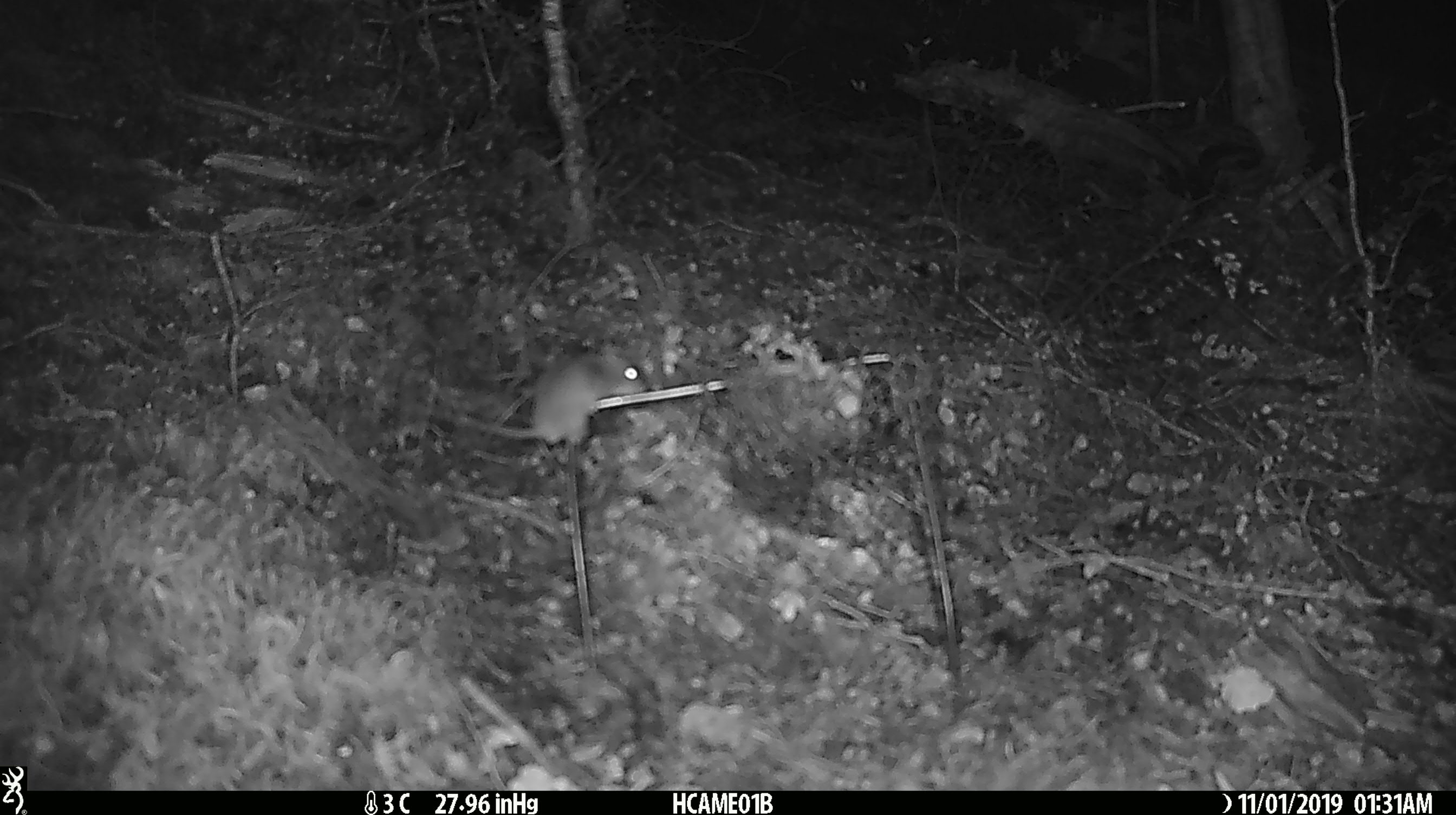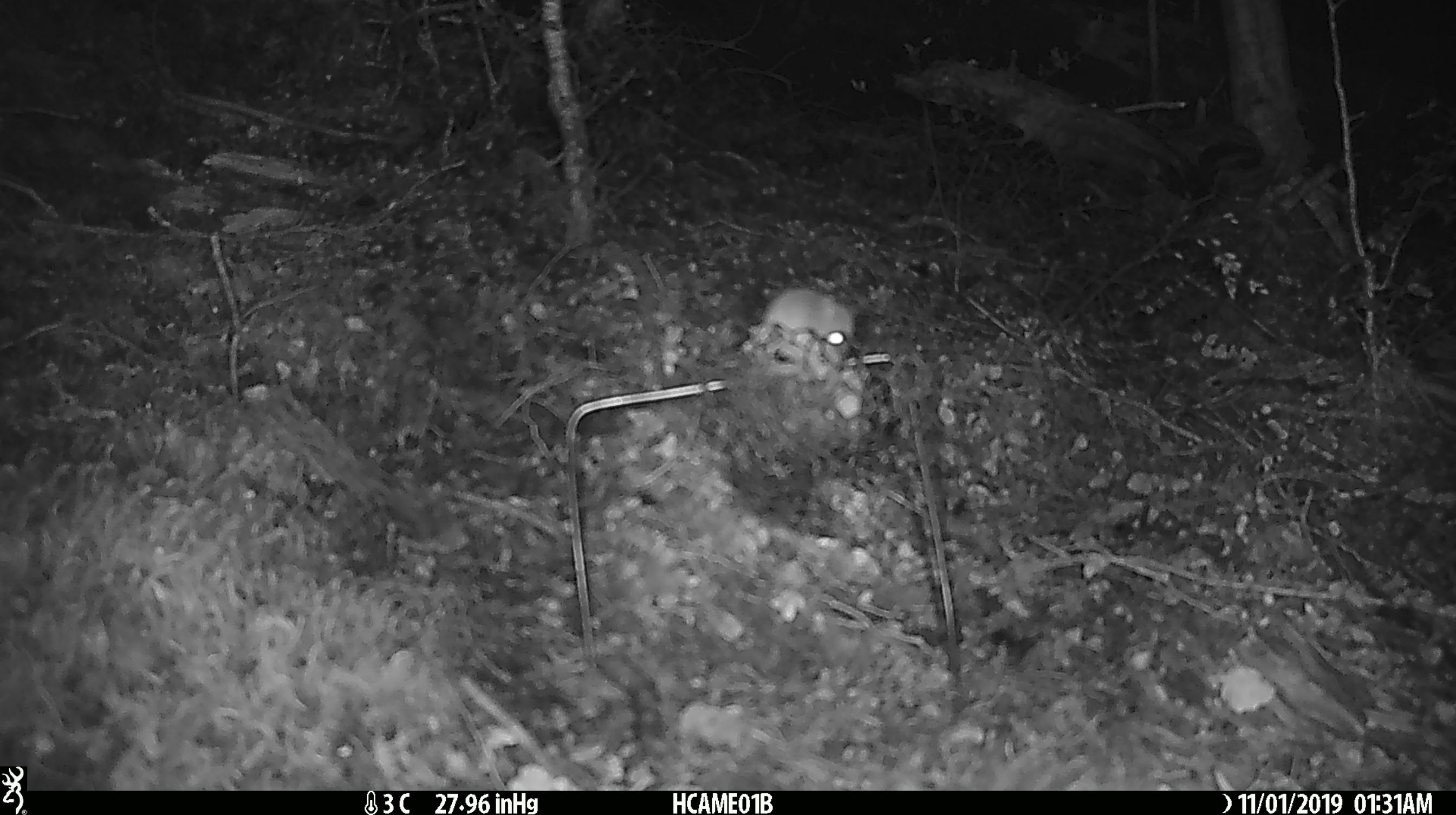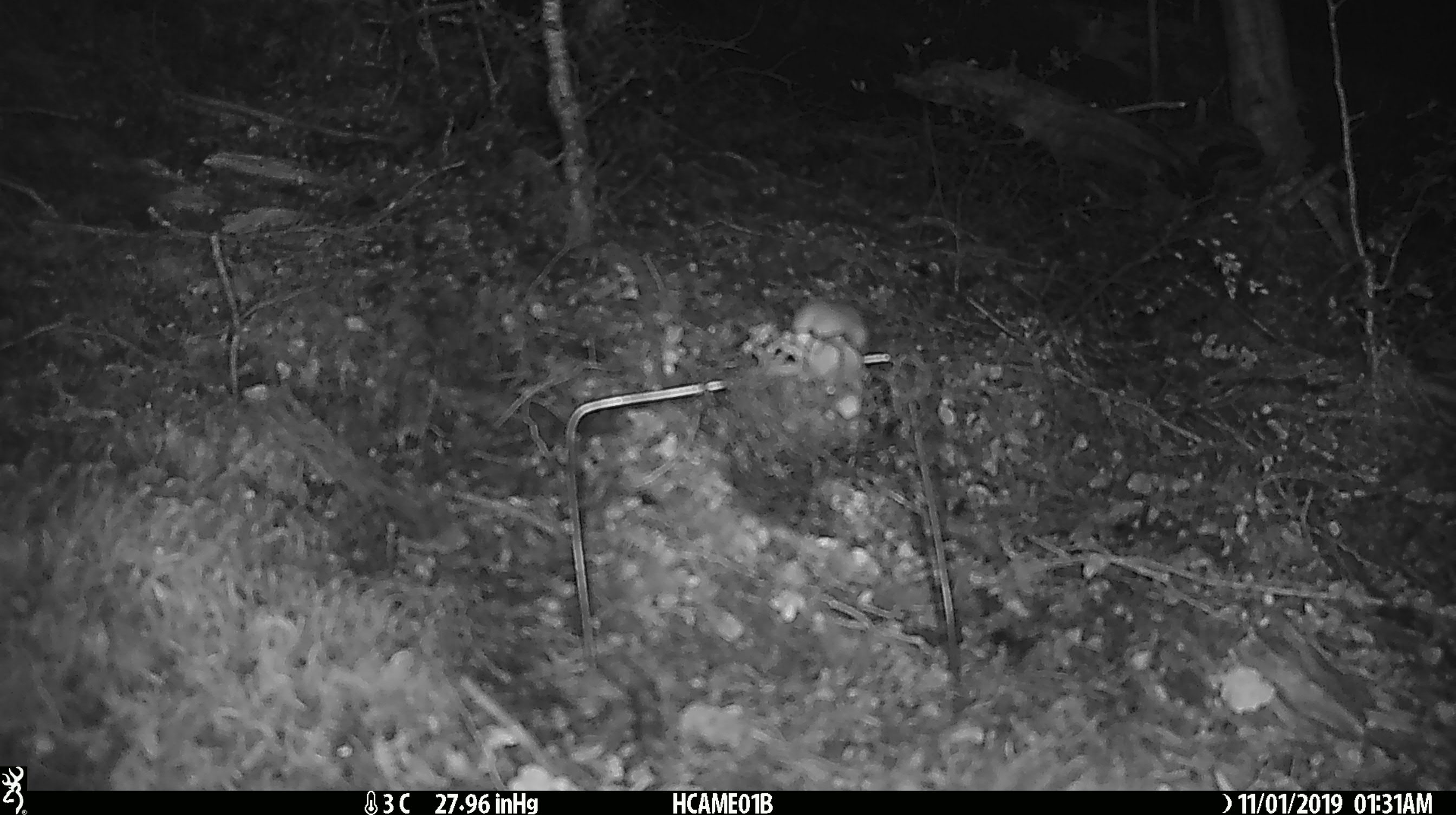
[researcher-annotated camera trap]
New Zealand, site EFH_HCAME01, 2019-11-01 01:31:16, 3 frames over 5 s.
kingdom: Animalia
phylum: Chordata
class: Mammalia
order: Rodentia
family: Muridae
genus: Mus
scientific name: Mus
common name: mouse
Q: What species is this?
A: Mouse (Mus).